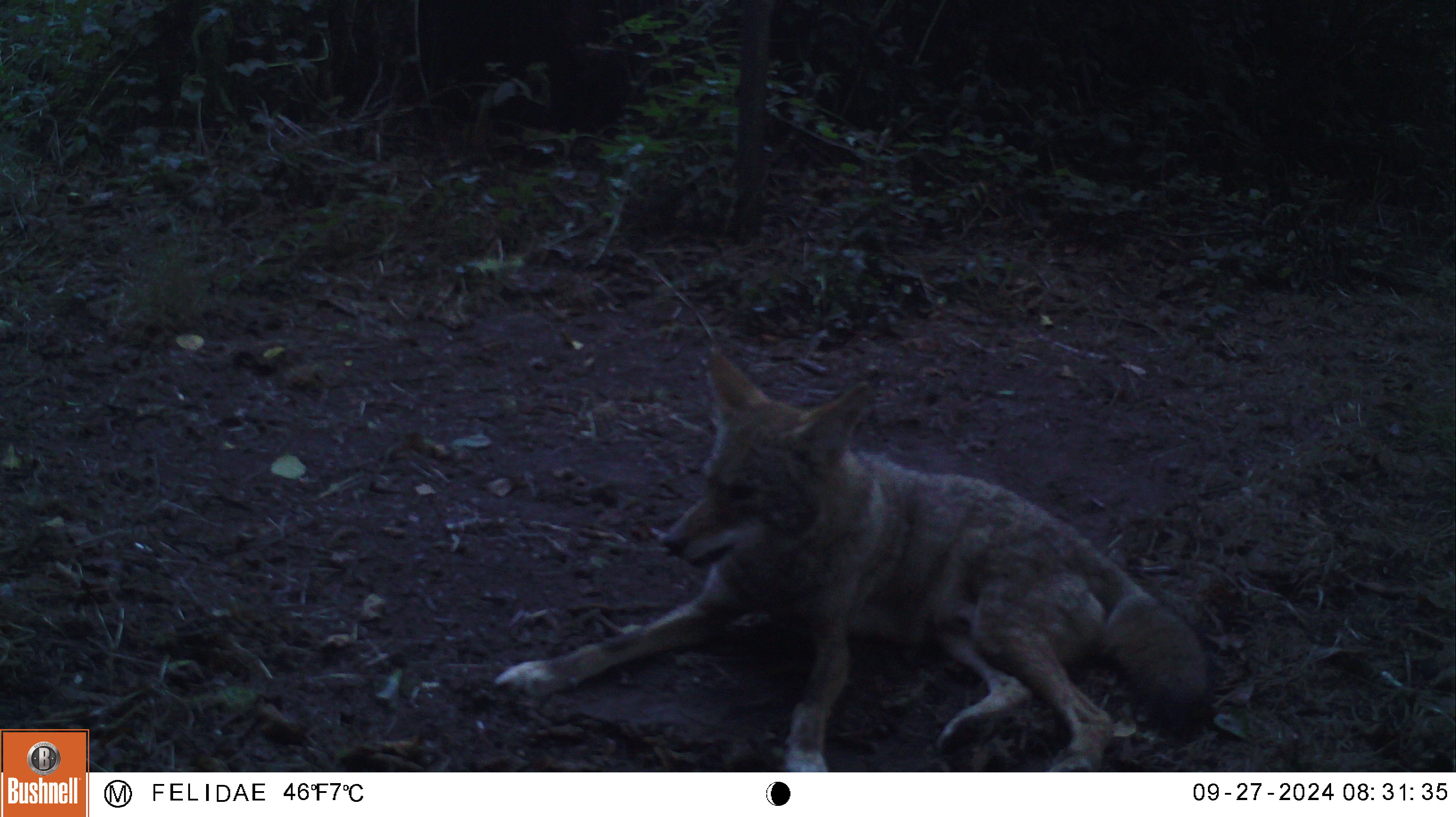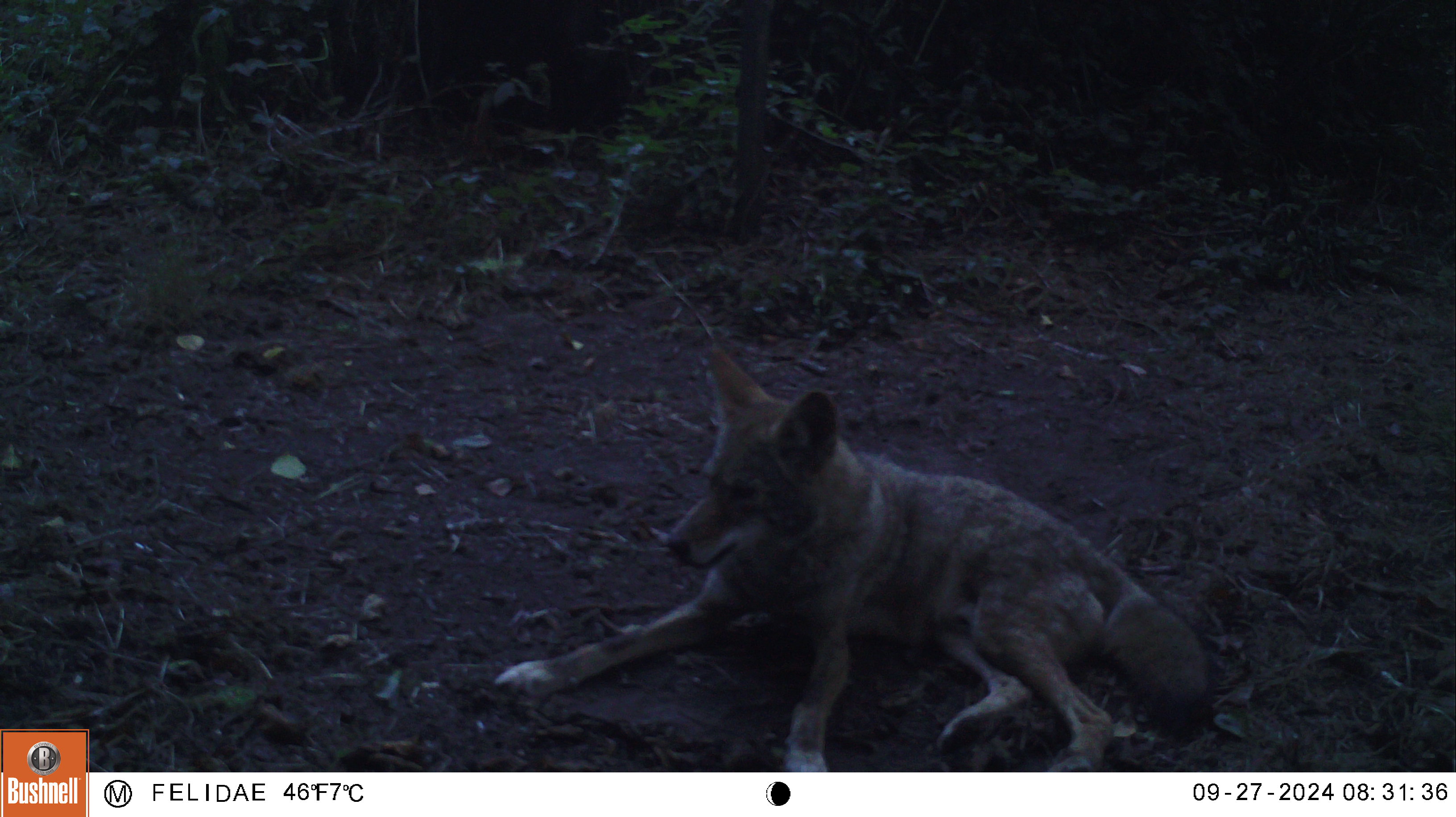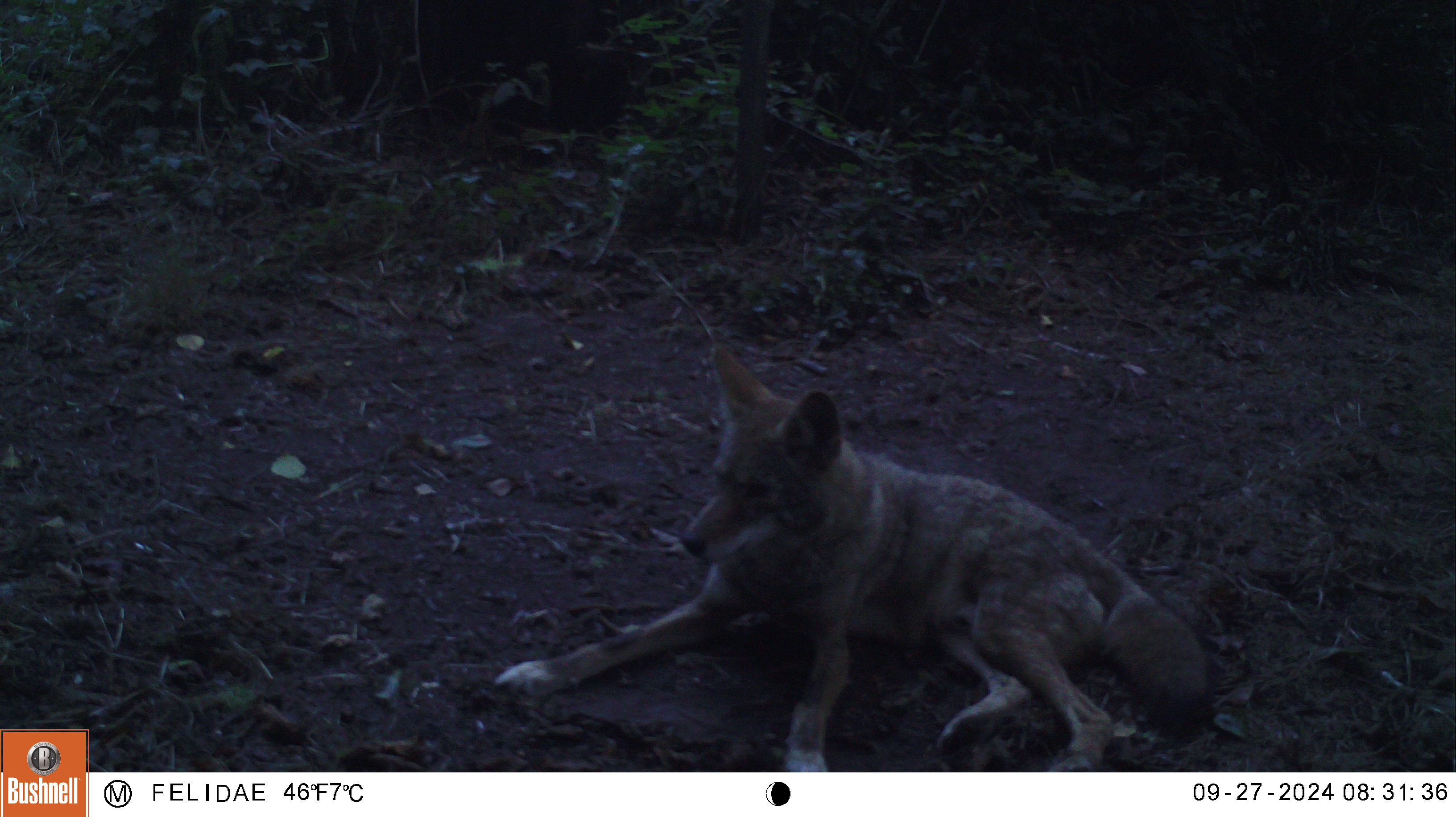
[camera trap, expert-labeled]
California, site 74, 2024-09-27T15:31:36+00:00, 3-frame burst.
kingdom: Animalia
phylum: Chordata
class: Mammalia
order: Carnivora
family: Canidae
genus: Canis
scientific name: Canis latrans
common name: coyote